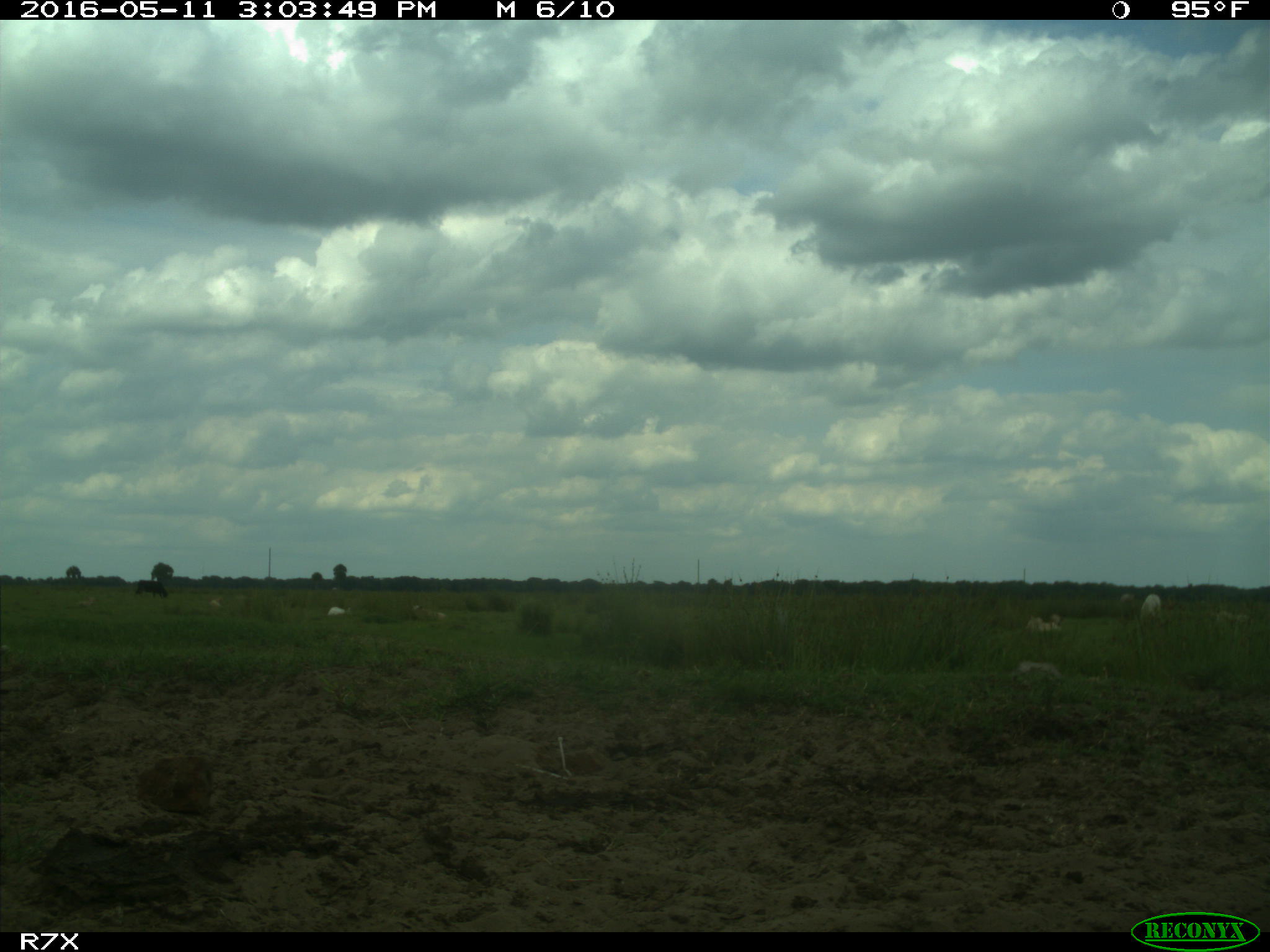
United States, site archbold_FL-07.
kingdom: Animalia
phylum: Chordata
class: Mammalia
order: Artiodactyla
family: Bovidae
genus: Bos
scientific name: Bos taurus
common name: domestic cow